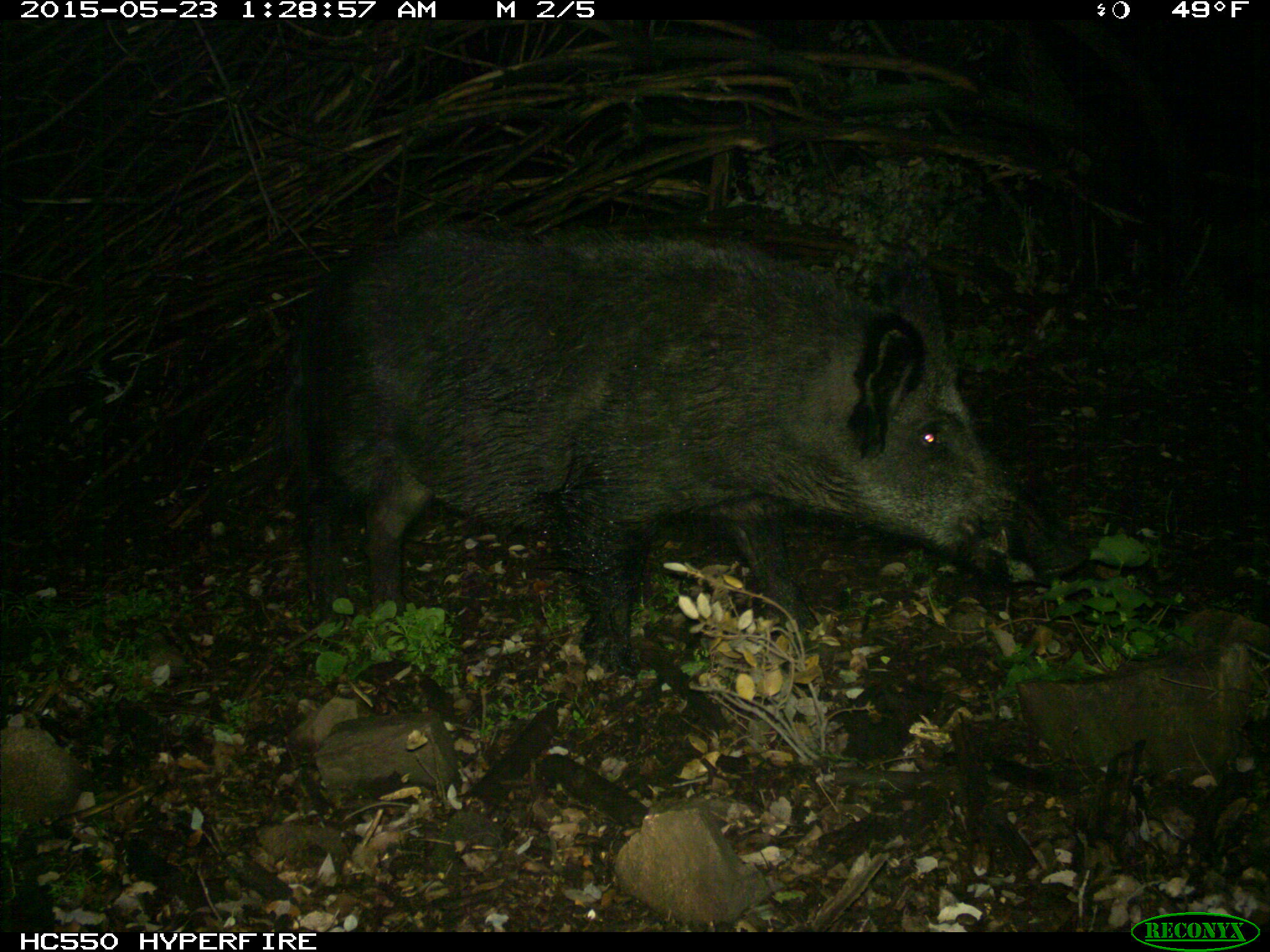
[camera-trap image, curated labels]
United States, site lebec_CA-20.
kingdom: Animalia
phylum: Chordata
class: Mammalia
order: Artiodactyla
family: Suidae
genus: Sus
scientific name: Sus scrofa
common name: wild boar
Sus scrofa (wild boar).